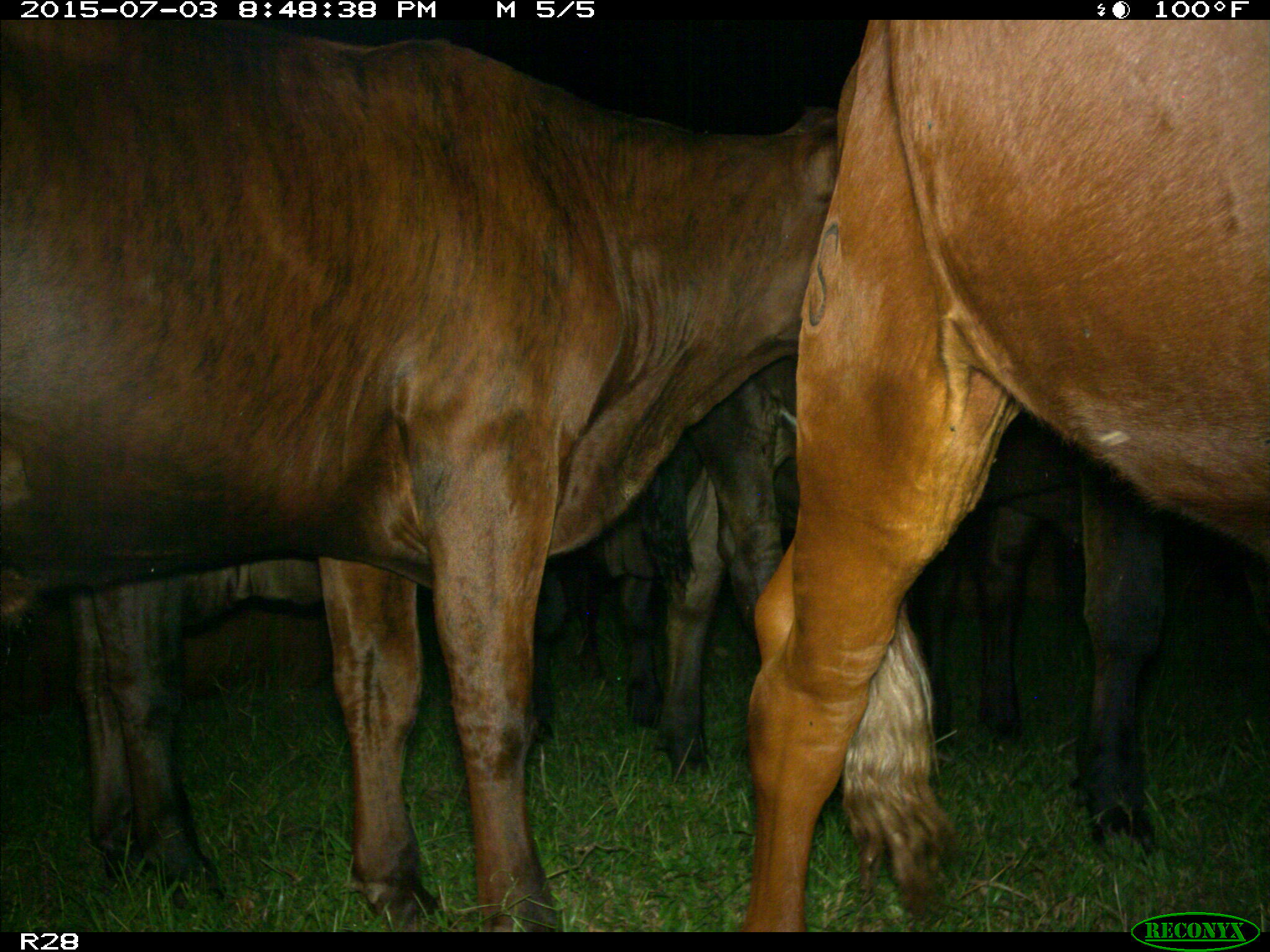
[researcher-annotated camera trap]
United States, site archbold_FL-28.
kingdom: Animalia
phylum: Chordata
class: Mammalia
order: Artiodactyla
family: Bovidae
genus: Bos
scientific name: Bos taurus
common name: domestic cow